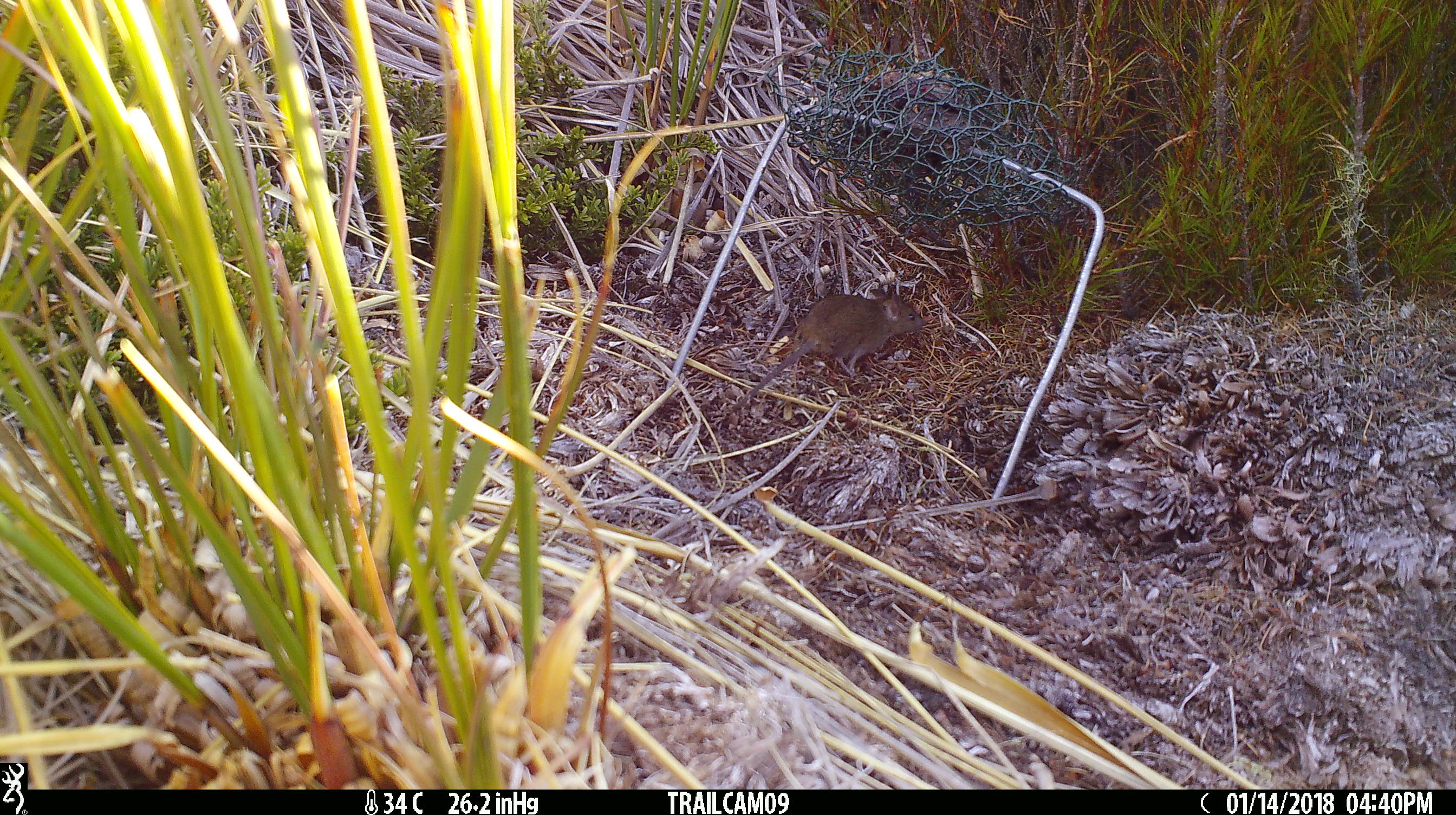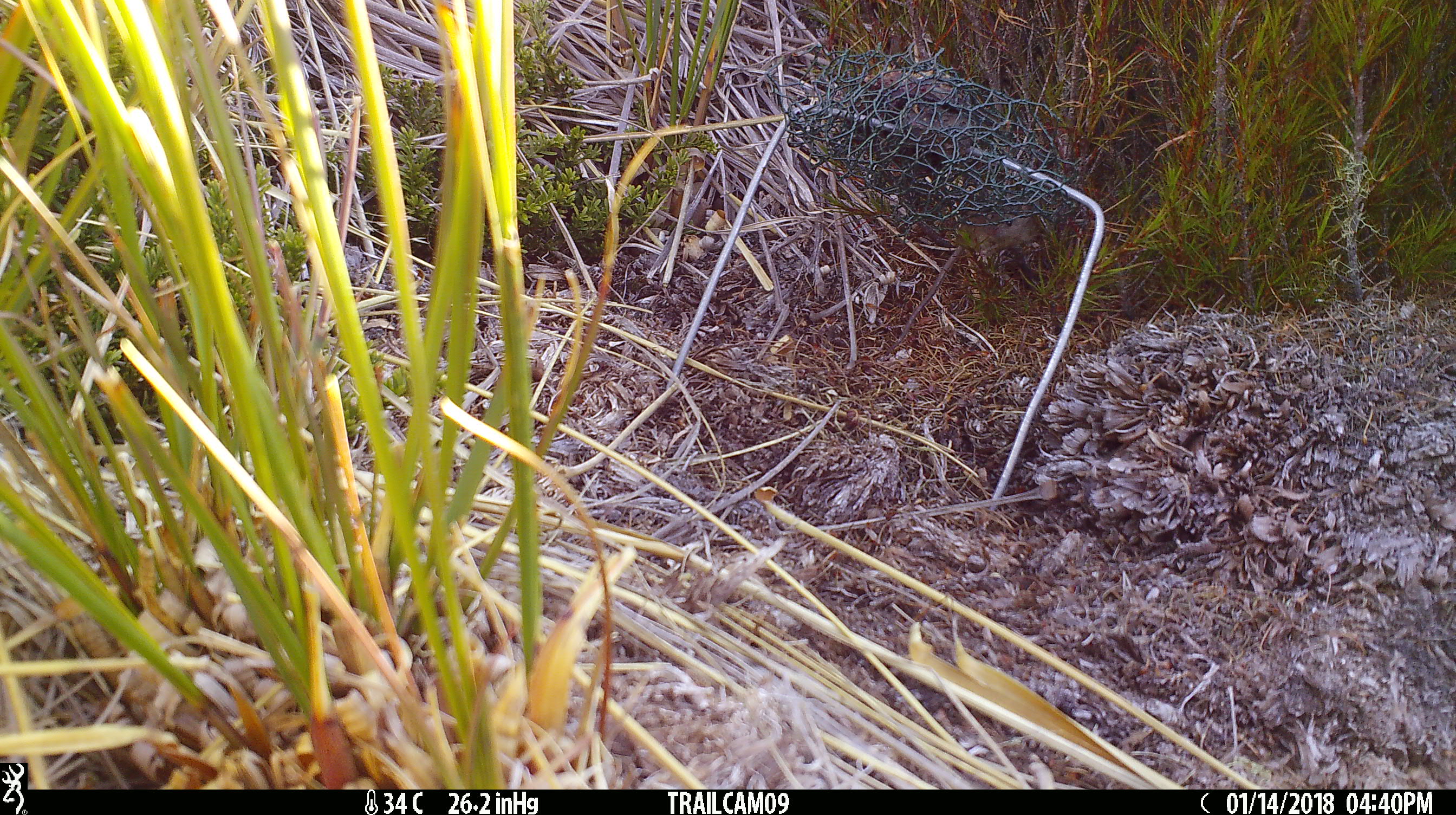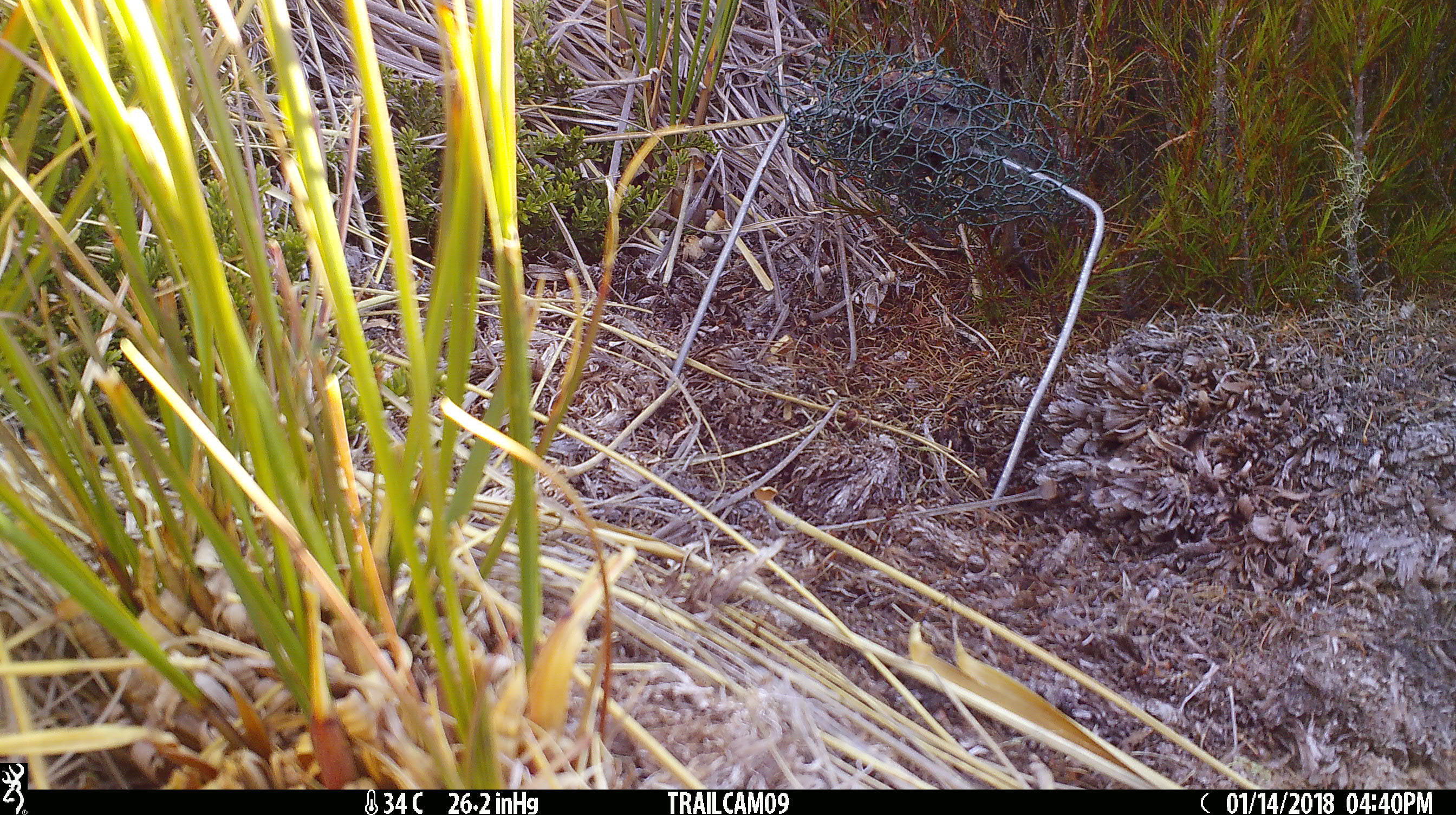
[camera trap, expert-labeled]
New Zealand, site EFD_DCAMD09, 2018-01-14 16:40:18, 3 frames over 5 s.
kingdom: Animalia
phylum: Chordata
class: Mammalia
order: Rodentia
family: Muridae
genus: Mus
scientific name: Mus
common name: mouse